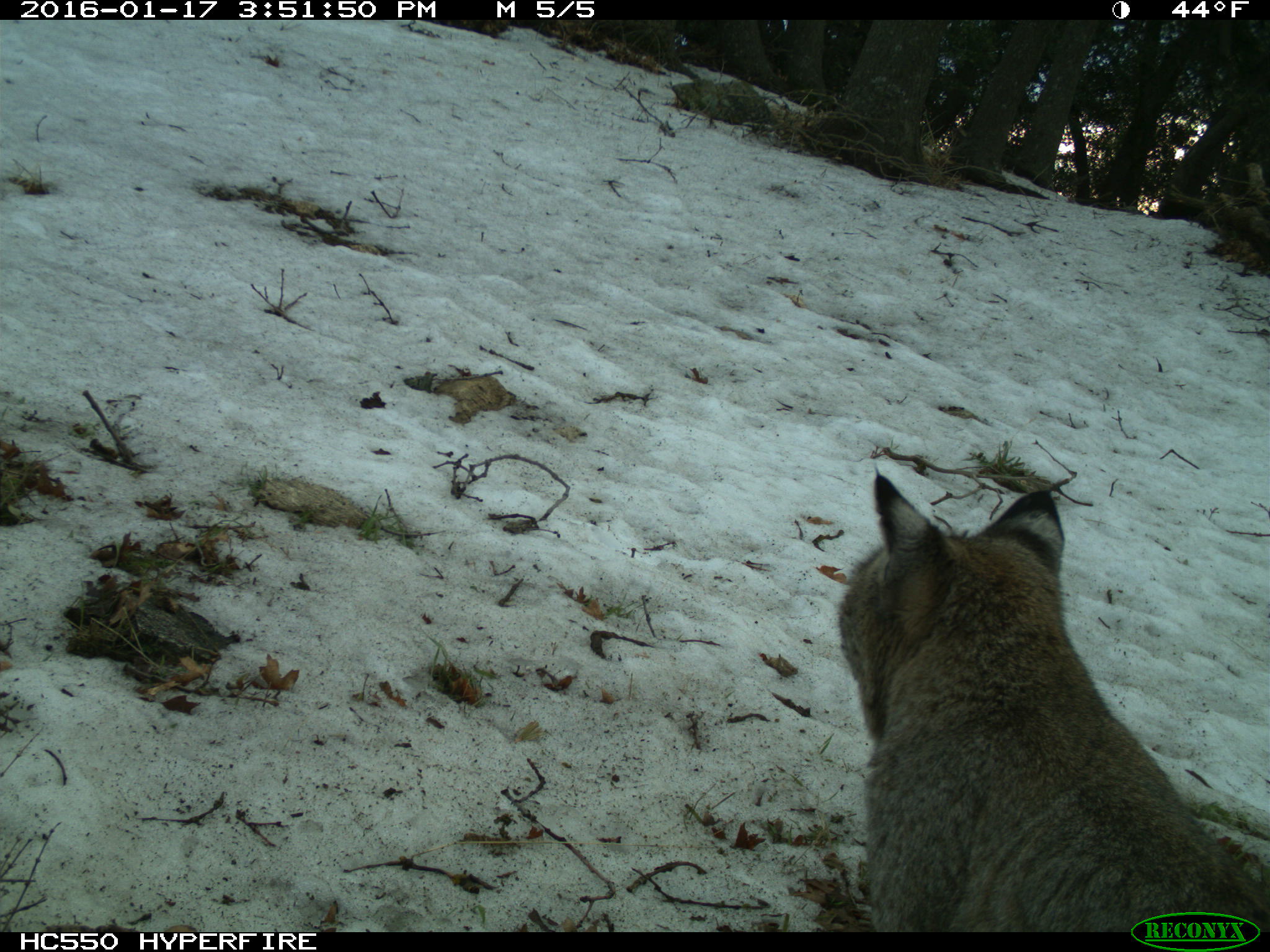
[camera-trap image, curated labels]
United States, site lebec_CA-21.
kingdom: Animalia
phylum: Chordata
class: Mammalia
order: Carnivora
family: Felidae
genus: Lynx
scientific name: Lynx rufus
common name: bobcat